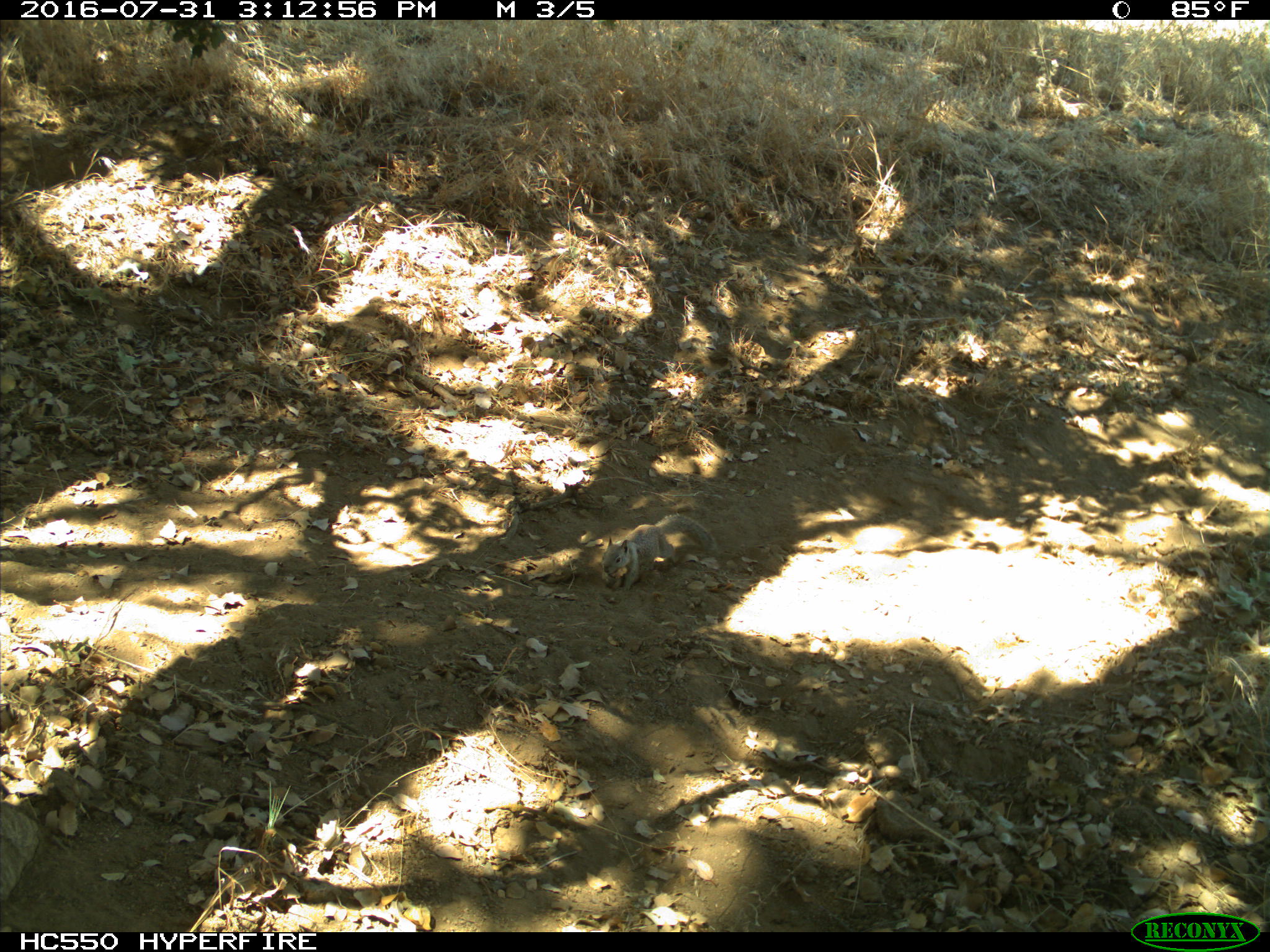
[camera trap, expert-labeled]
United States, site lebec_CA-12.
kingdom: Animalia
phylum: Chordata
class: Mammalia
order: Rodentia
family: Sciuridae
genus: Otospermophilus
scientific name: Otospermophilus beecheyi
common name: california ground squirrel